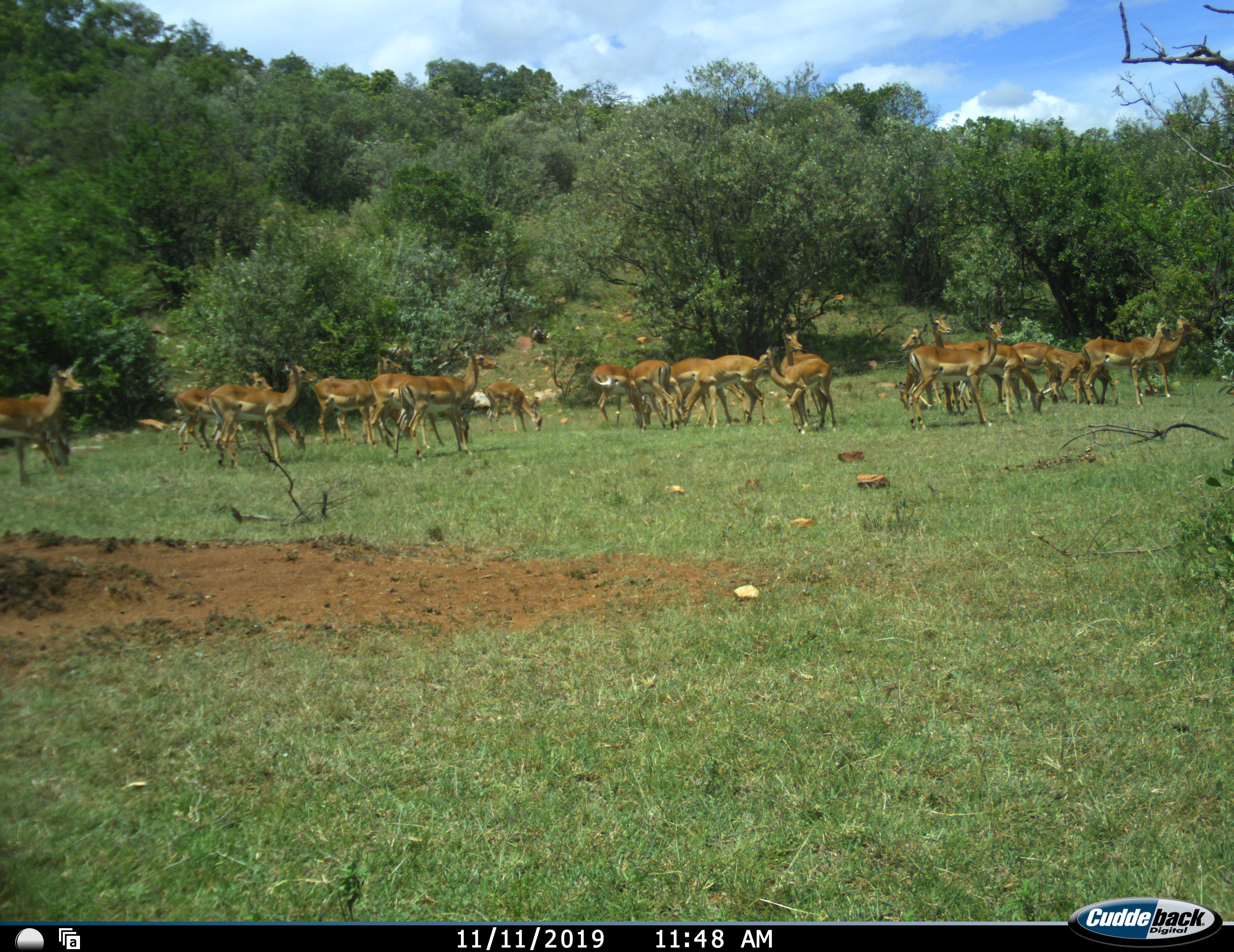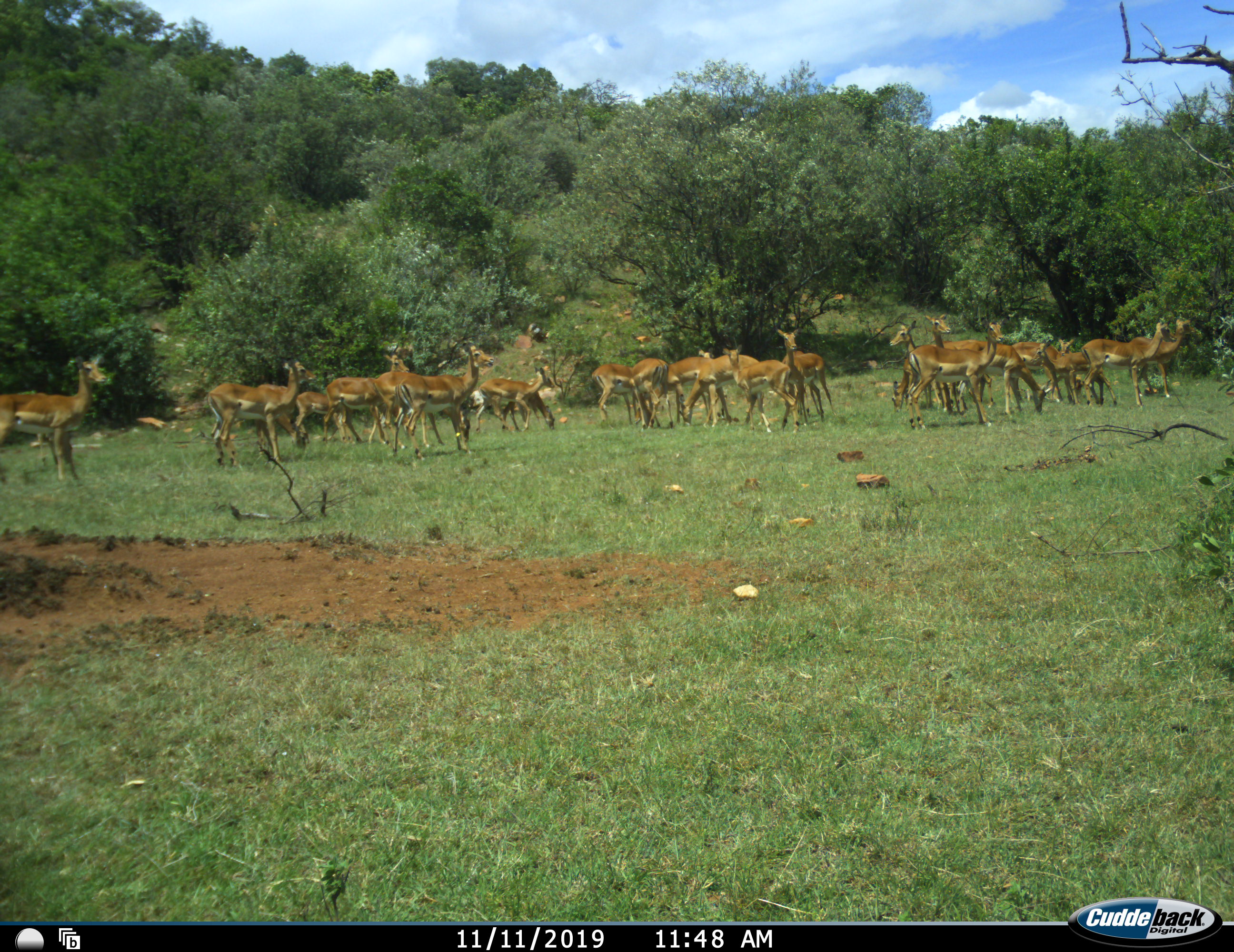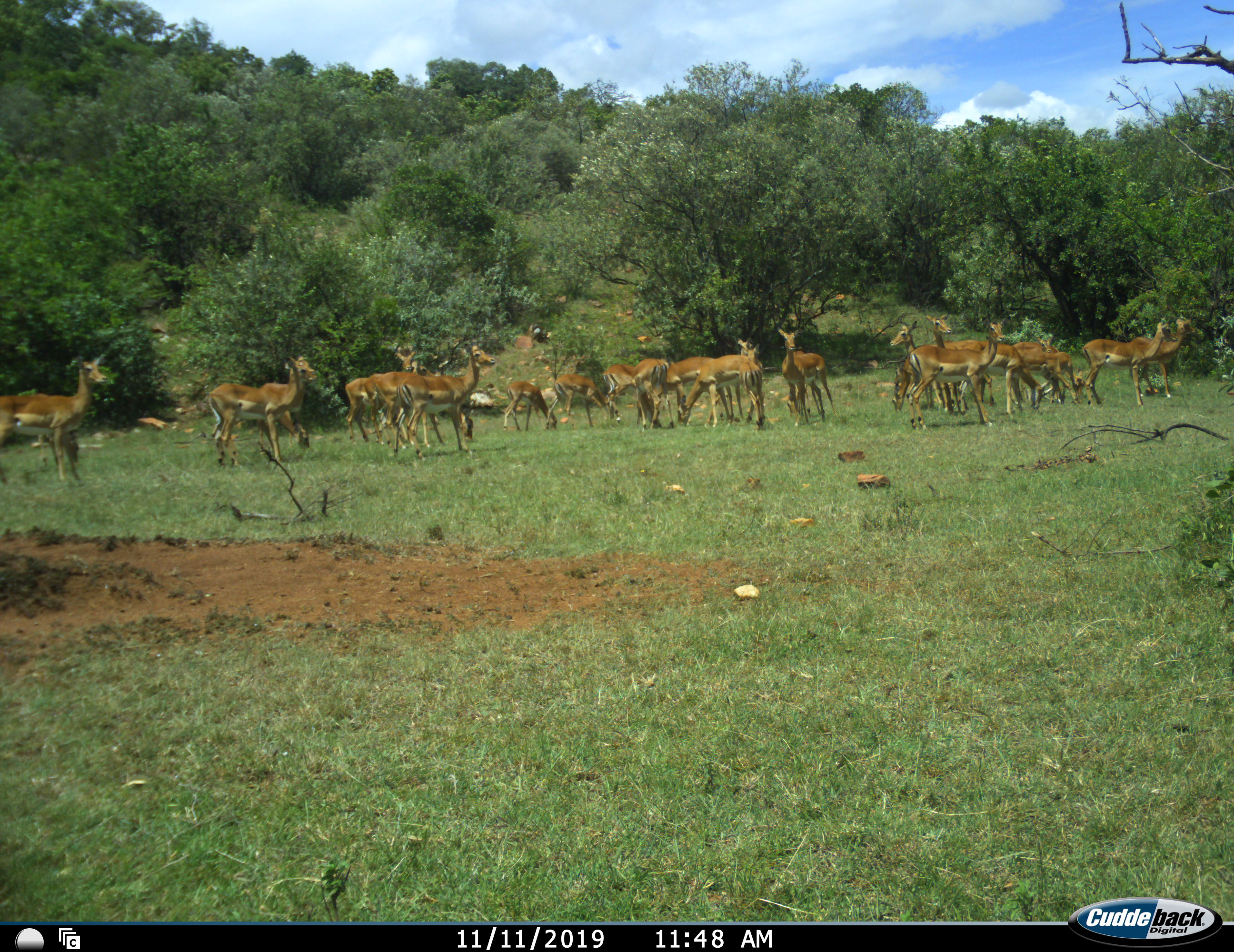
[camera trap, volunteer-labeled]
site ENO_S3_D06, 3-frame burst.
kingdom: Animalia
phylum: Chordata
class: Mammalia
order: Artiodactyla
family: Bovidae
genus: Aepyceros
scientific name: Aepyceros melampus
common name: impala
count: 11-50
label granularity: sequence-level